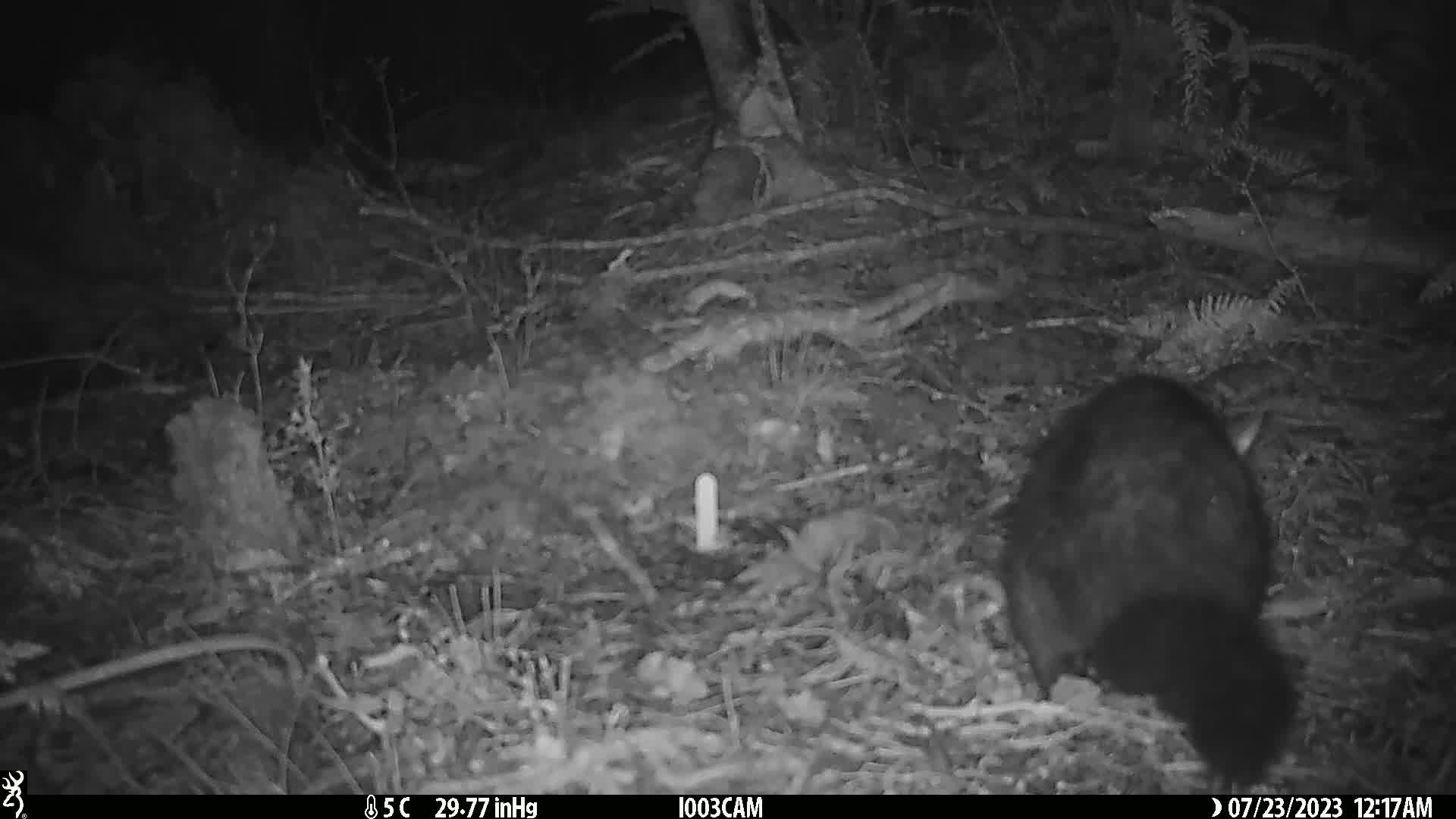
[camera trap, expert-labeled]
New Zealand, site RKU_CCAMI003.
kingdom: Animalia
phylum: Chordata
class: Mammalia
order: Diprotodontia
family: Phalangeridae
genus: Trichosurus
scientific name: Trichosurus vulpecula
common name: common brushtail possum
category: possum